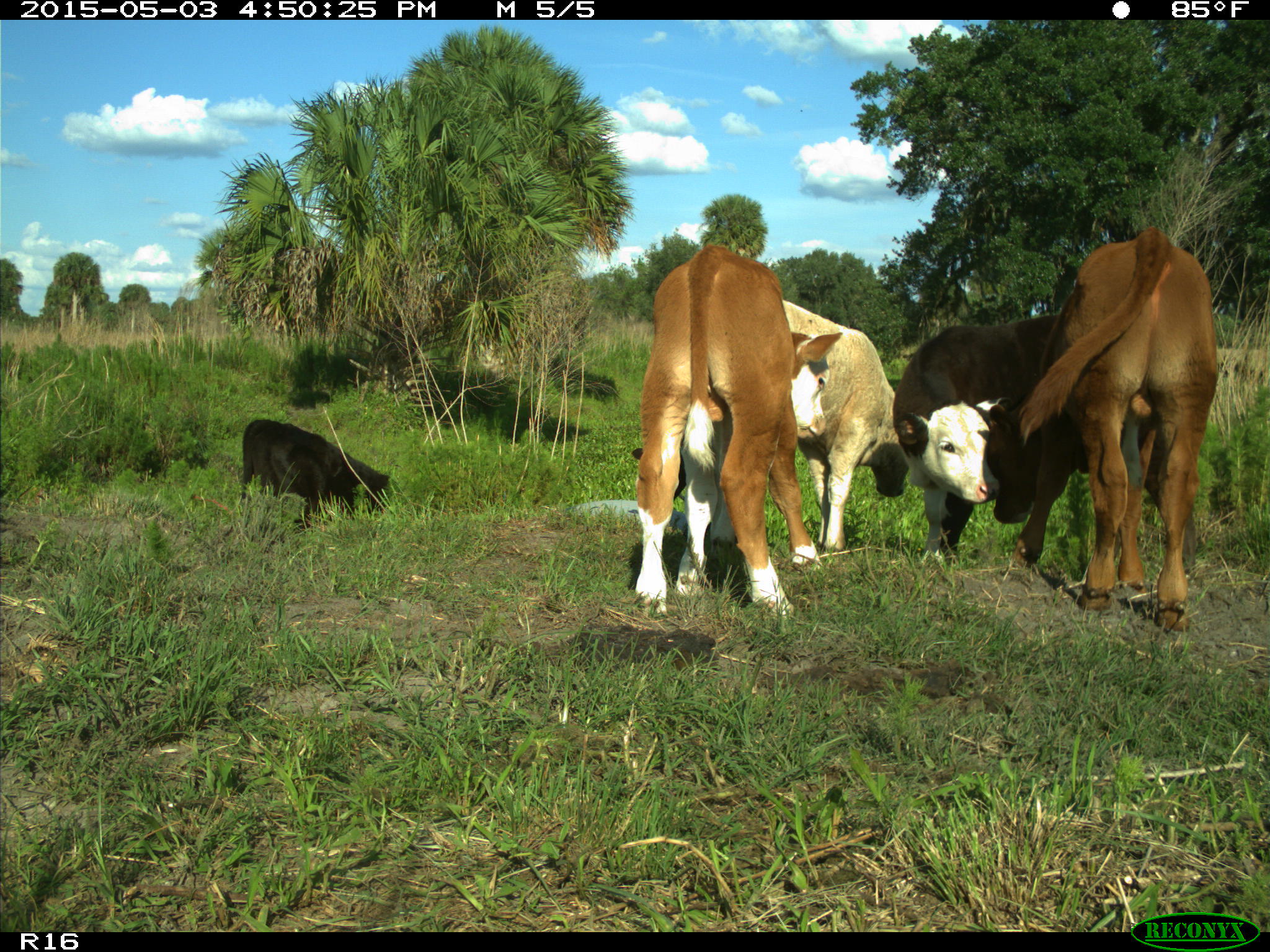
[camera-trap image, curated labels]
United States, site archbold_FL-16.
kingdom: Animalia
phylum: Chordata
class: Mammalia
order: Artiodactyla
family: Bovidae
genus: Bos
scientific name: Bos taurus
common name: domestic cow